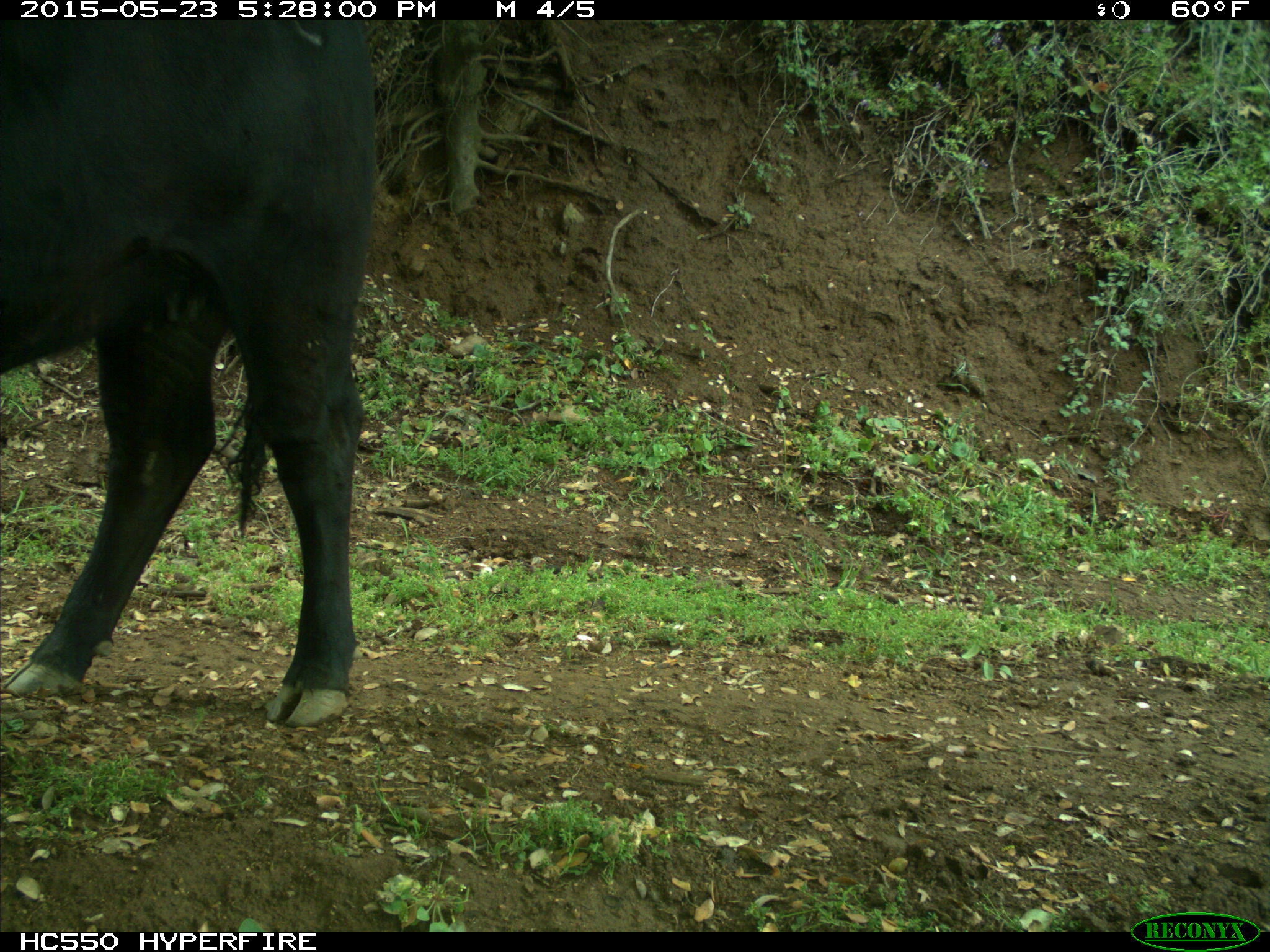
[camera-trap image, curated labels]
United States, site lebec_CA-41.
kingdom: Animalia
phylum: Chordata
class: Mammalia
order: Artiodactyla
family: Bovidae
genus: Bos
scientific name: Bos taurus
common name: domestic cow